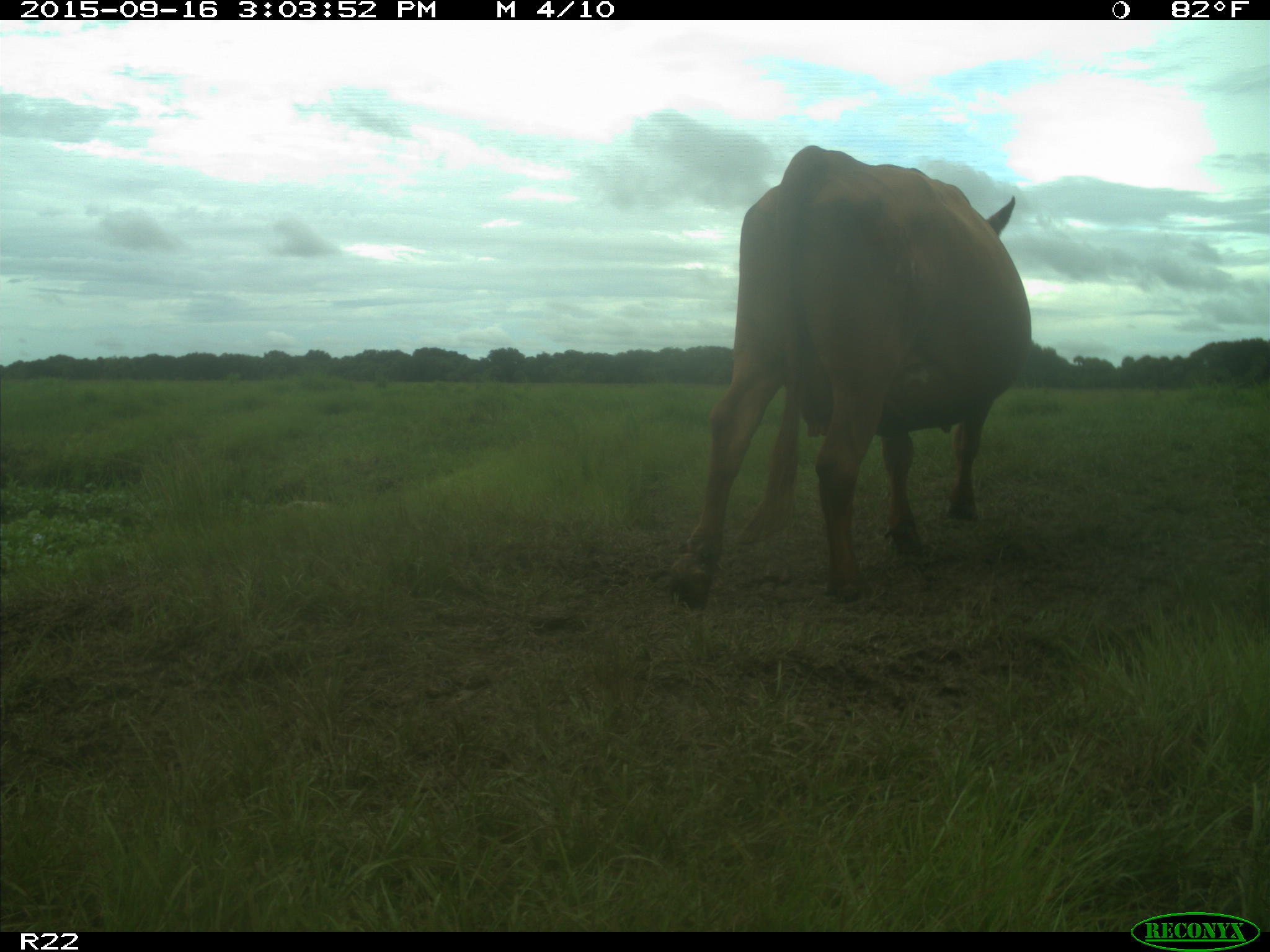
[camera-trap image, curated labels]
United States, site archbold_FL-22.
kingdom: Animalia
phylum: Chordata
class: Mammalia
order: Artiodactyla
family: Bovidae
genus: Bos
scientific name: Bos taurus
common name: domestic cow